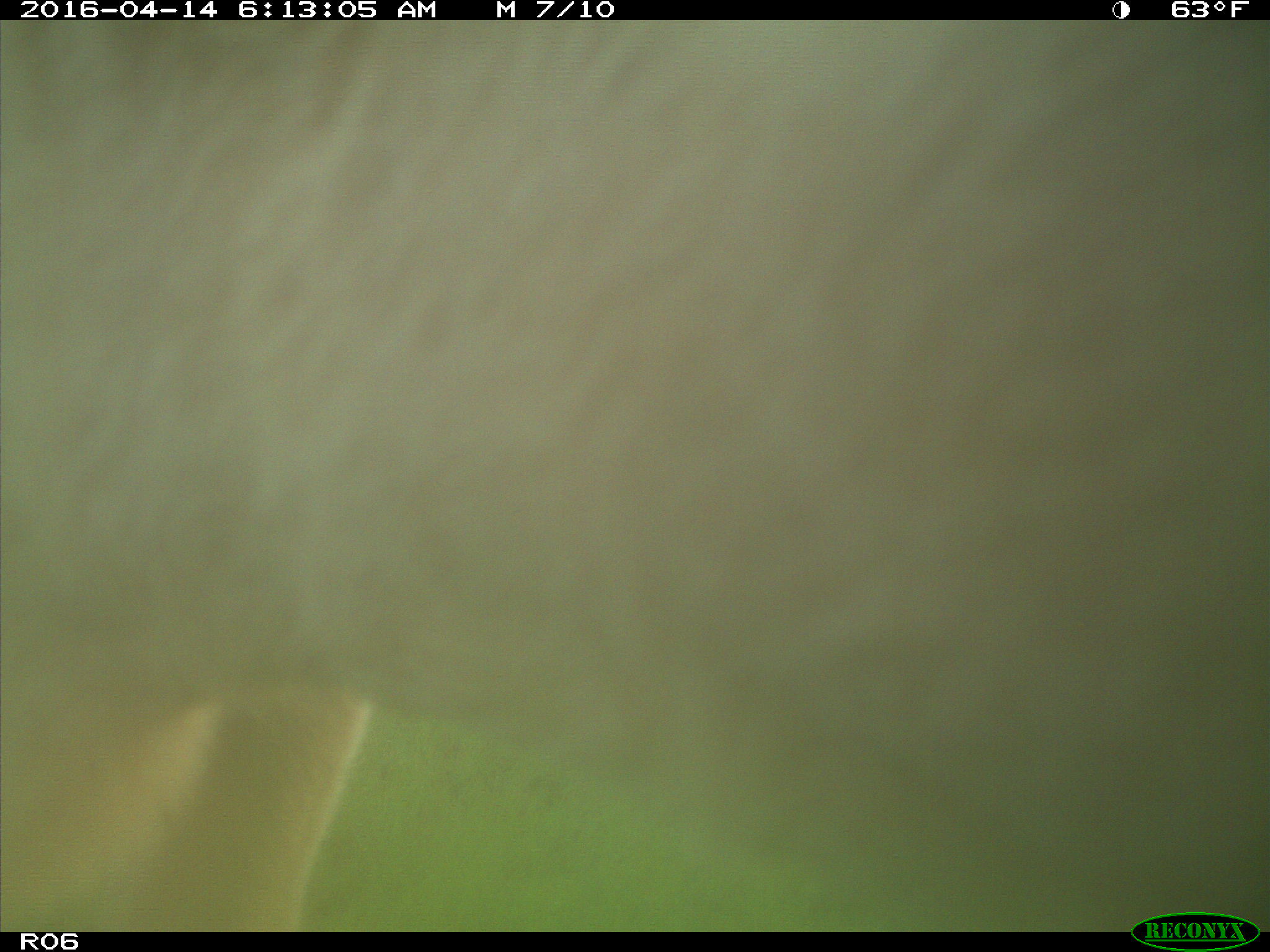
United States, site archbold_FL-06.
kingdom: Animalia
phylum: Chordata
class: Mammalia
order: Artiodactyla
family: Bovidae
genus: Bos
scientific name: Bos taurus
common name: domestic cow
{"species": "Bos taurus (domestic cow)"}